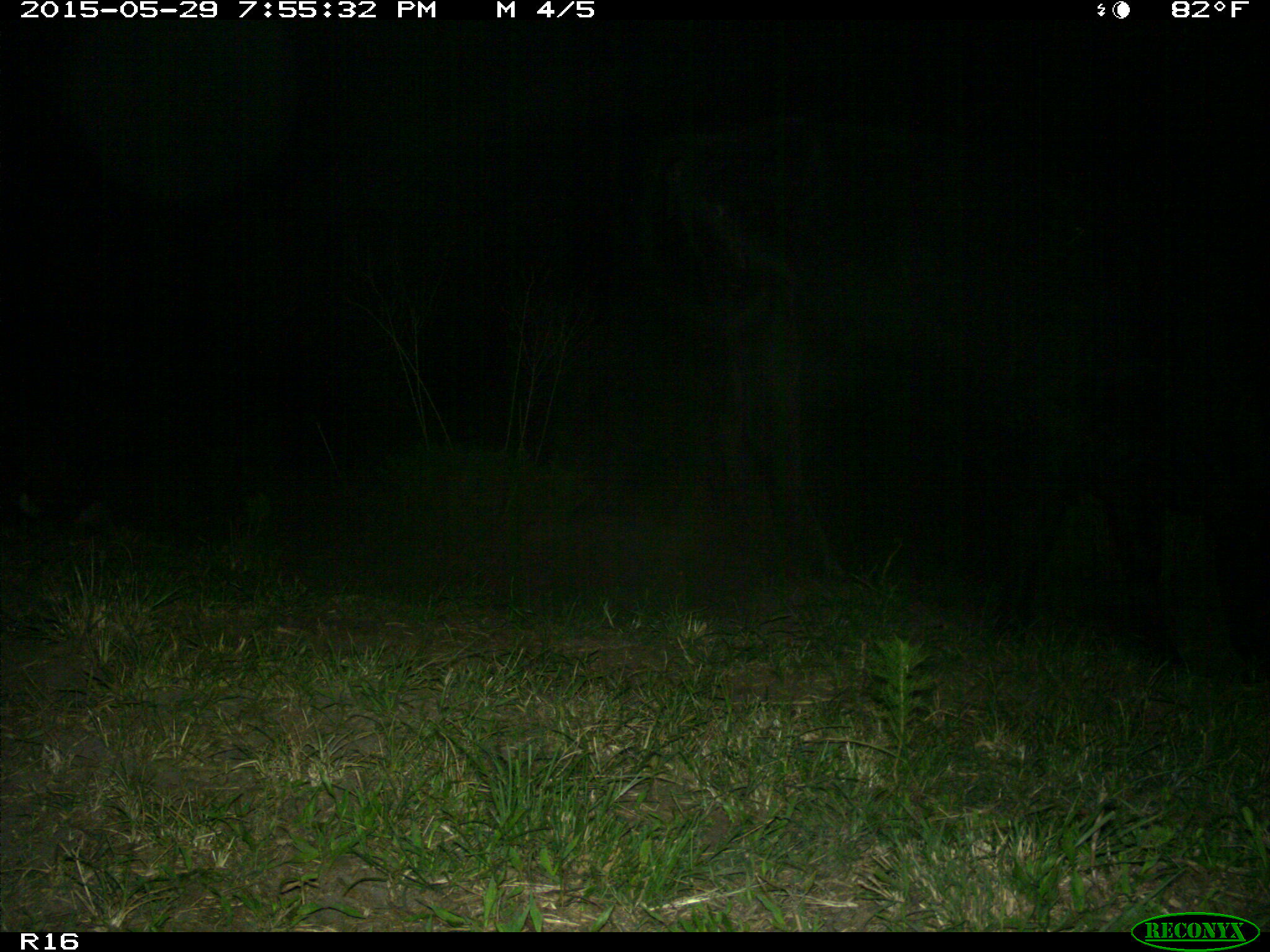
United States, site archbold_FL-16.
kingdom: Animalia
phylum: Chordata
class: Mammalia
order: Artiodactyla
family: Bovidae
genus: Bos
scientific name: Bos taurus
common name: domestic cow